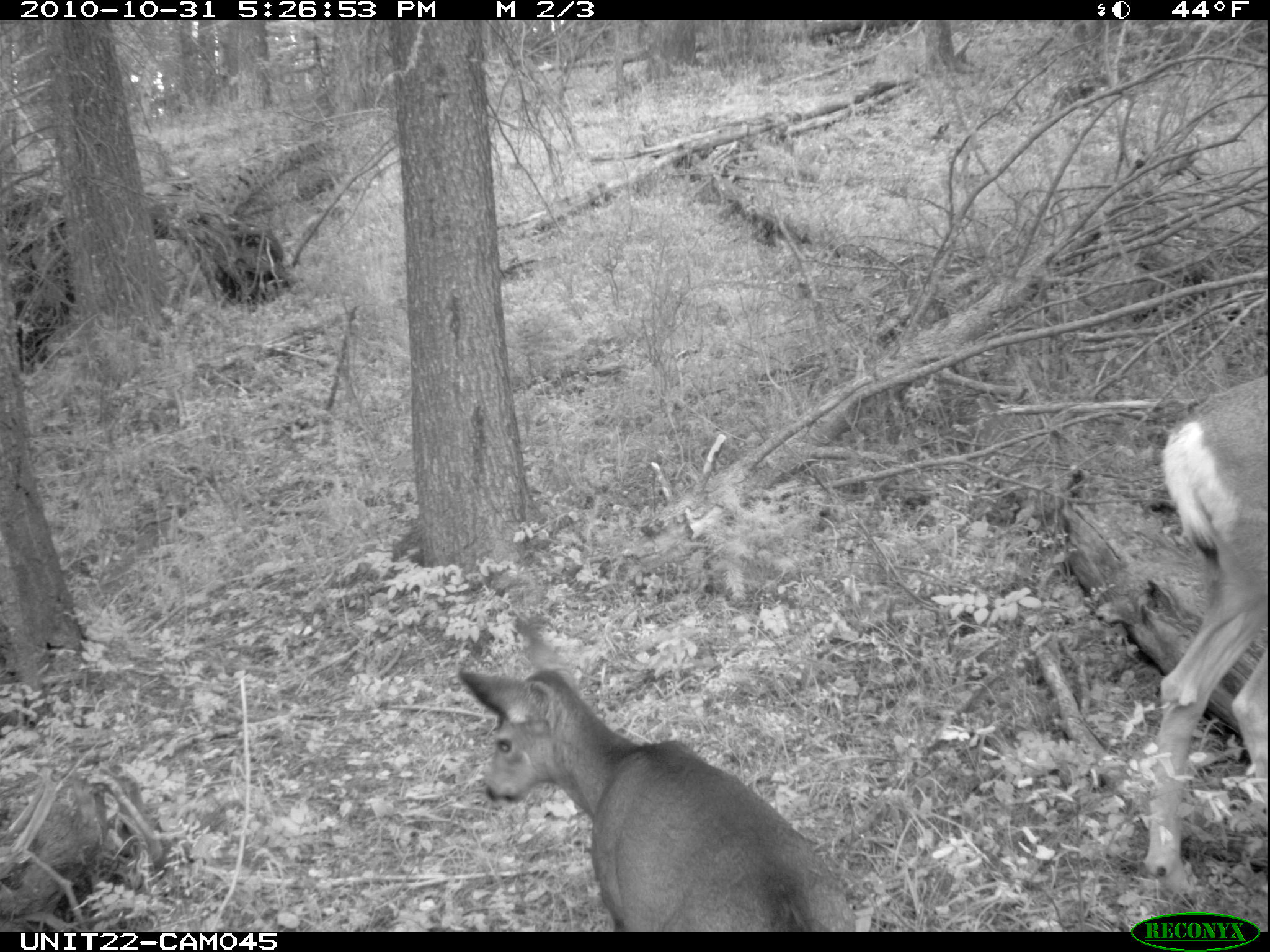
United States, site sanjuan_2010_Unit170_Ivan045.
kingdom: Animalia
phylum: Chordata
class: Mammalia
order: Artiodactyla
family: Cervidae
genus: Odocoileus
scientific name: Odocoileus hemionus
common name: mule deer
Odocoileus hemionus (mule deer).